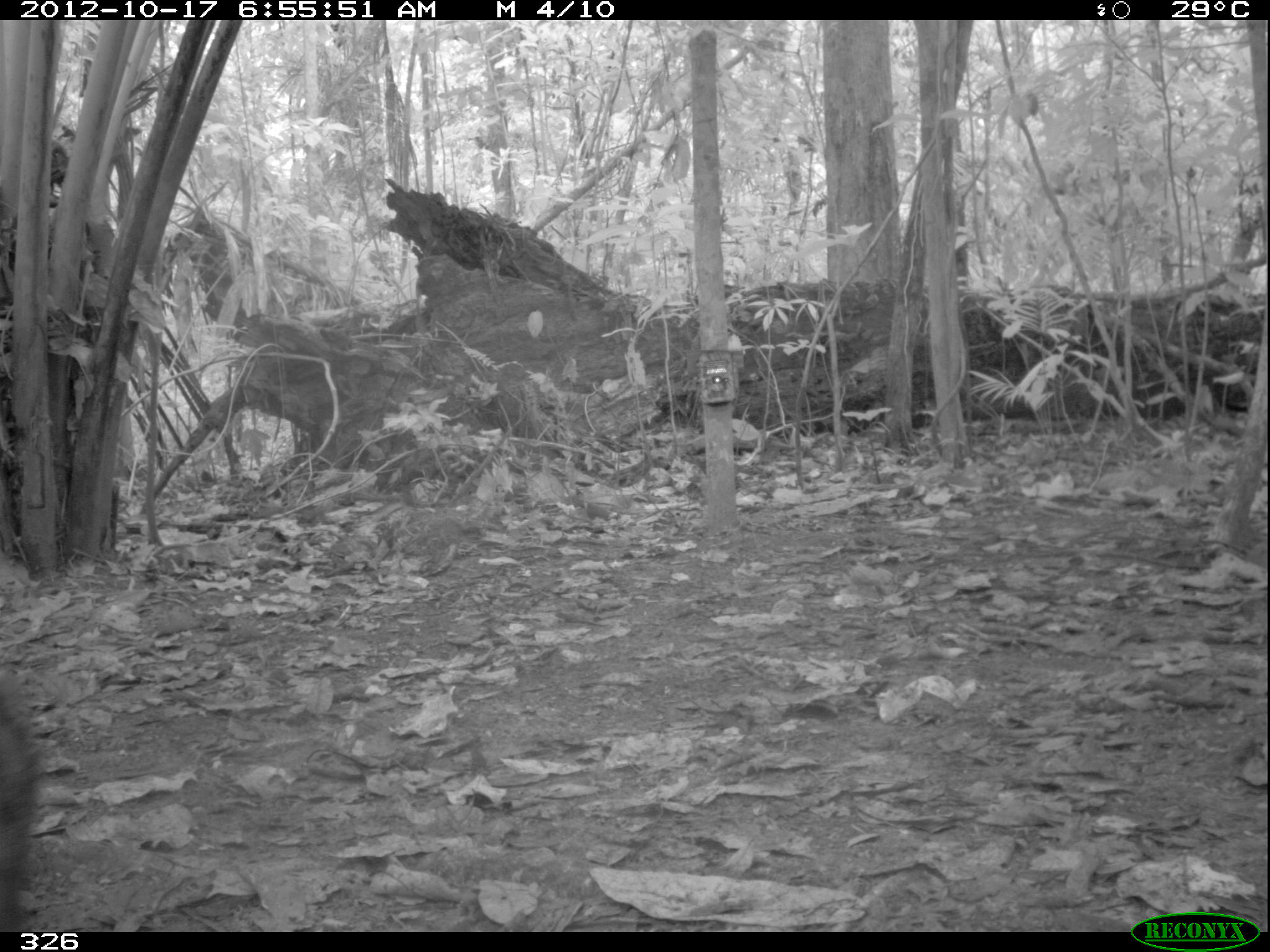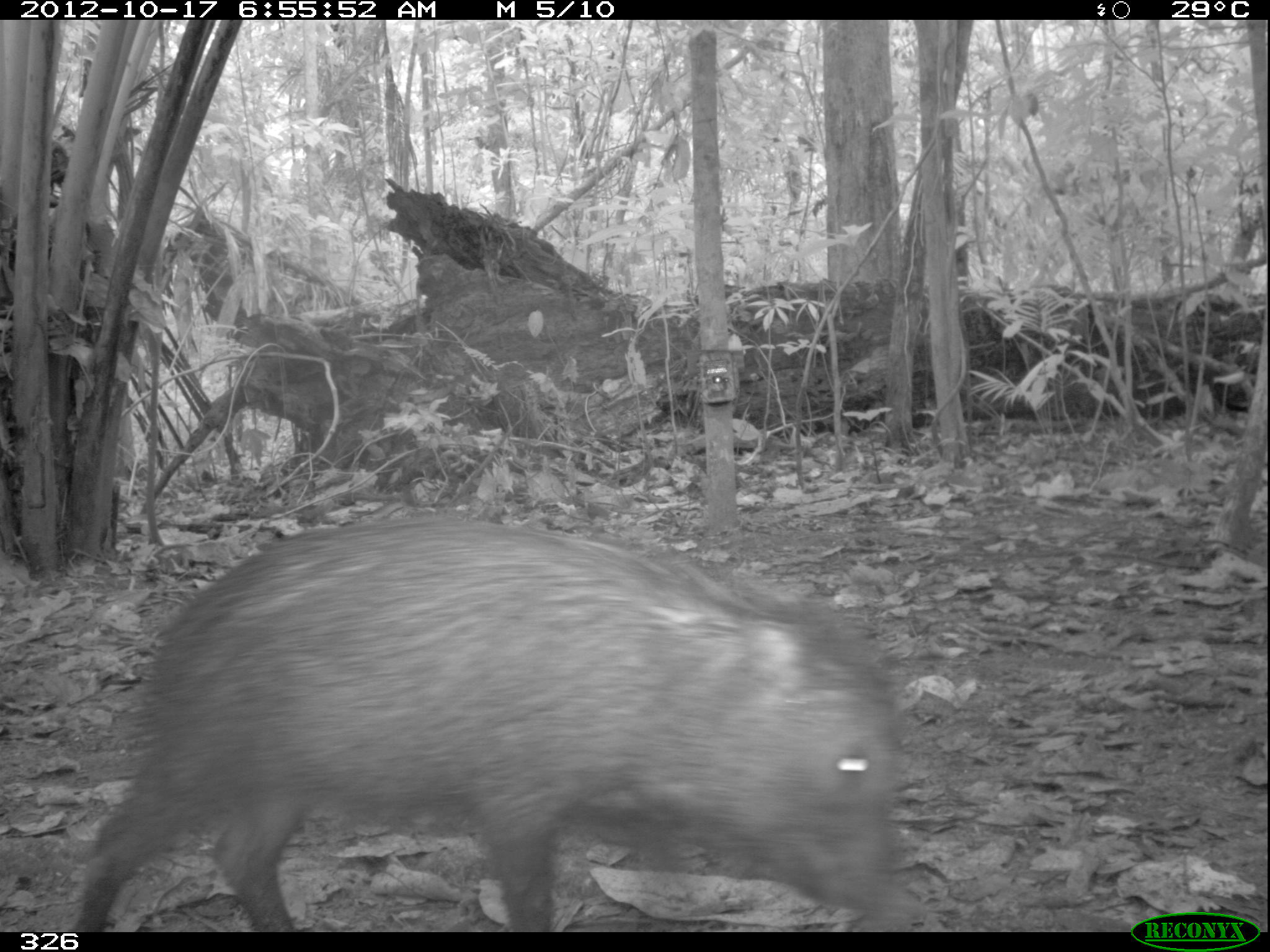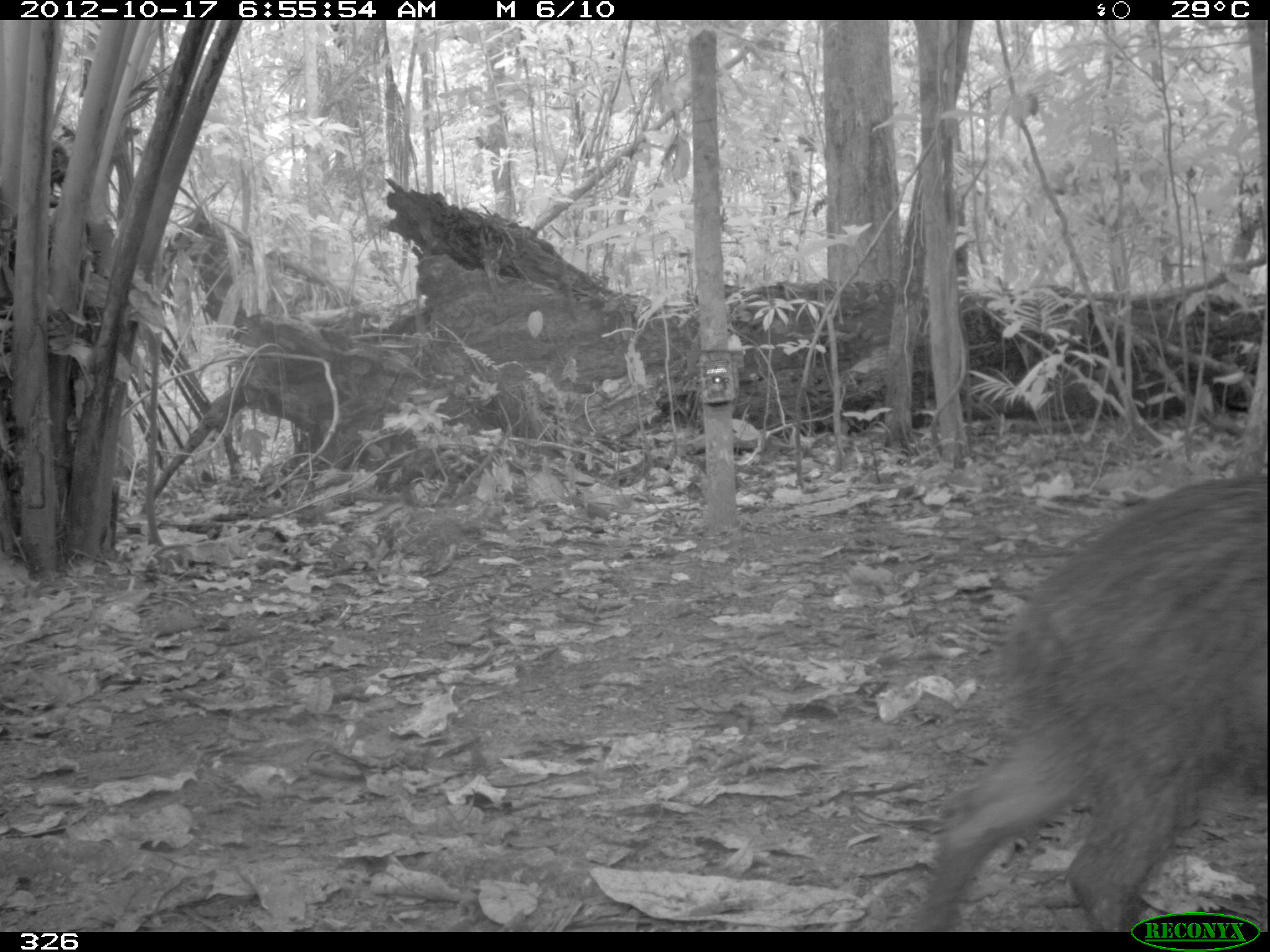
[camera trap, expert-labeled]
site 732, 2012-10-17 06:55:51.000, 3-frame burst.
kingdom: Animalia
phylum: Chordata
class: Mammalia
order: Artiodactyla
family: Tayassuidae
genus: Tayassu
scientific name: Tayassu pecari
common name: white-lipped peccary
Tayassu pecari (white-lipped peccary).